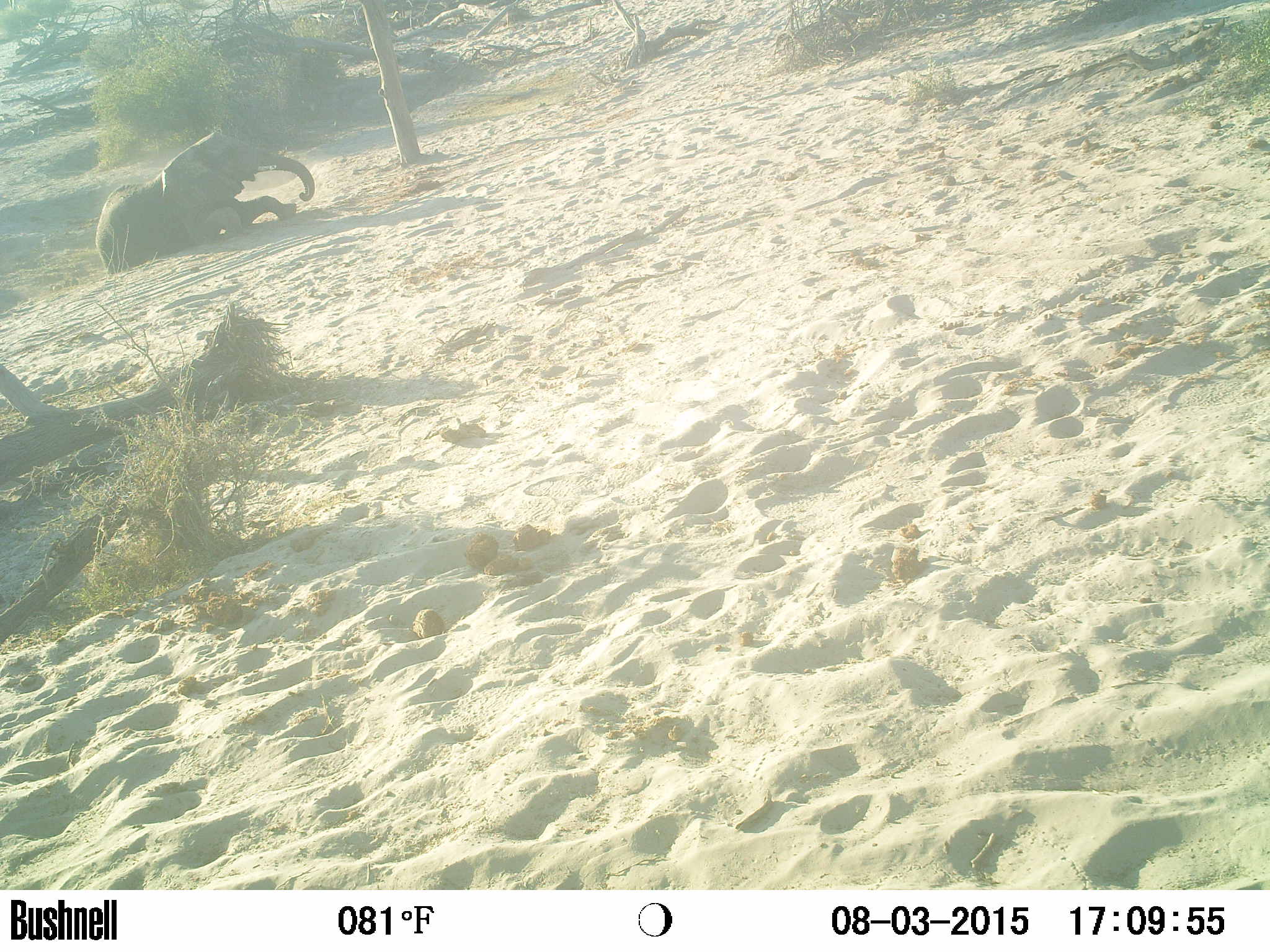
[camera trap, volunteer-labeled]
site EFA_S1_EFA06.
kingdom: Animalia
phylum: Chordata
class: Mammalia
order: Proboscidea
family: Elephantidae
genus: Loxodonta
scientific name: Loxodonta africana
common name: african bush elephant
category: elephant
Elephant (african bush elephant) (Loxodonta africana), count 1. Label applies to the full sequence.